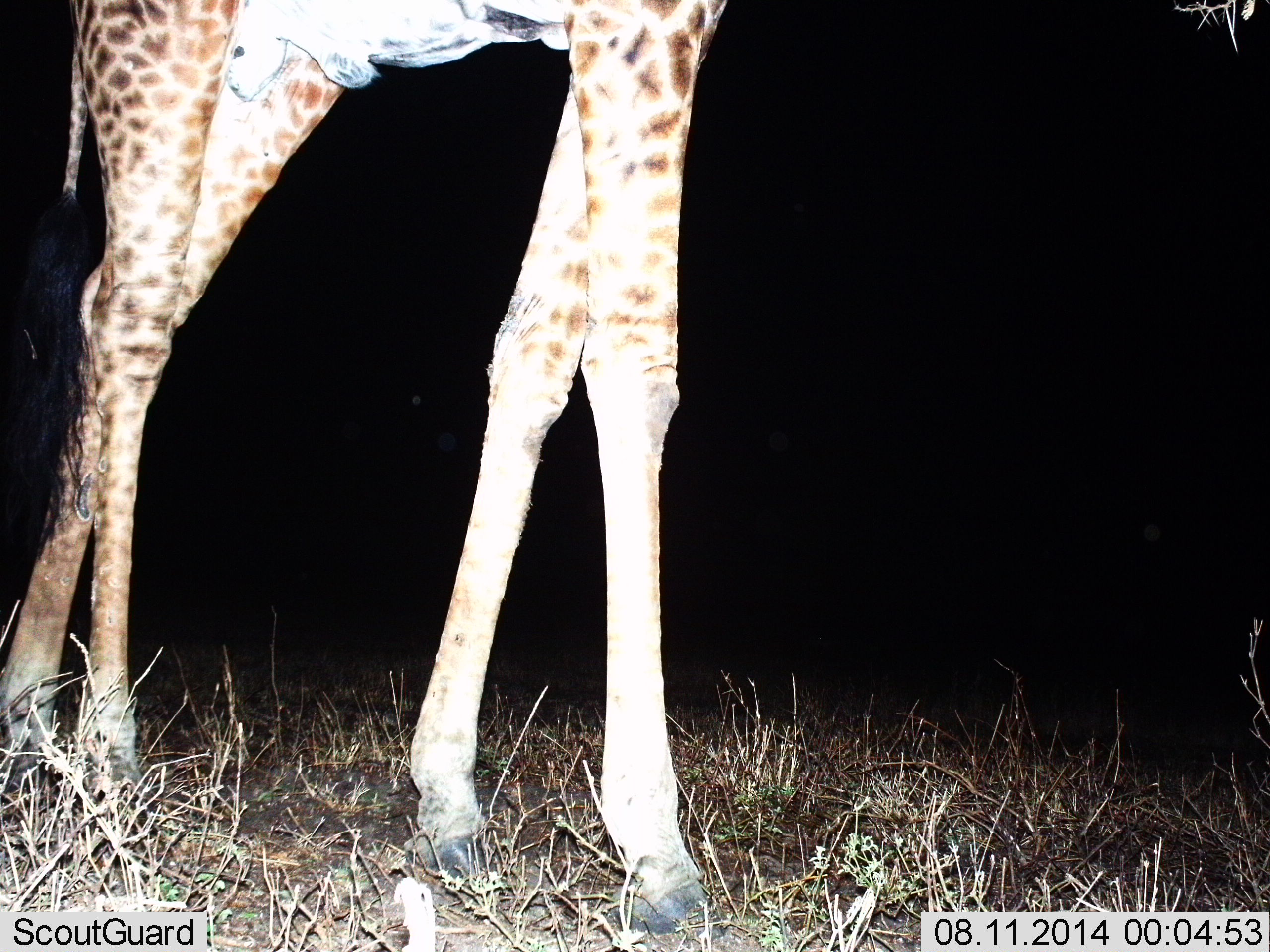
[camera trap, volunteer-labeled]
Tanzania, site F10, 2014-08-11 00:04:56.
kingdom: Animalia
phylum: Chordata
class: Mammalia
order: Artiodactyla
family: Giraffidae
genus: Giraffa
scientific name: Giraffa camelopardalis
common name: giraffe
Giraffe (Giraffa camelopardalis), count 1. Behavior (volunteer vote fractions): standing 70%, resting 0%, moving 30%, interacting 0%. Young present (vote fraction): 0%. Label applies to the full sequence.